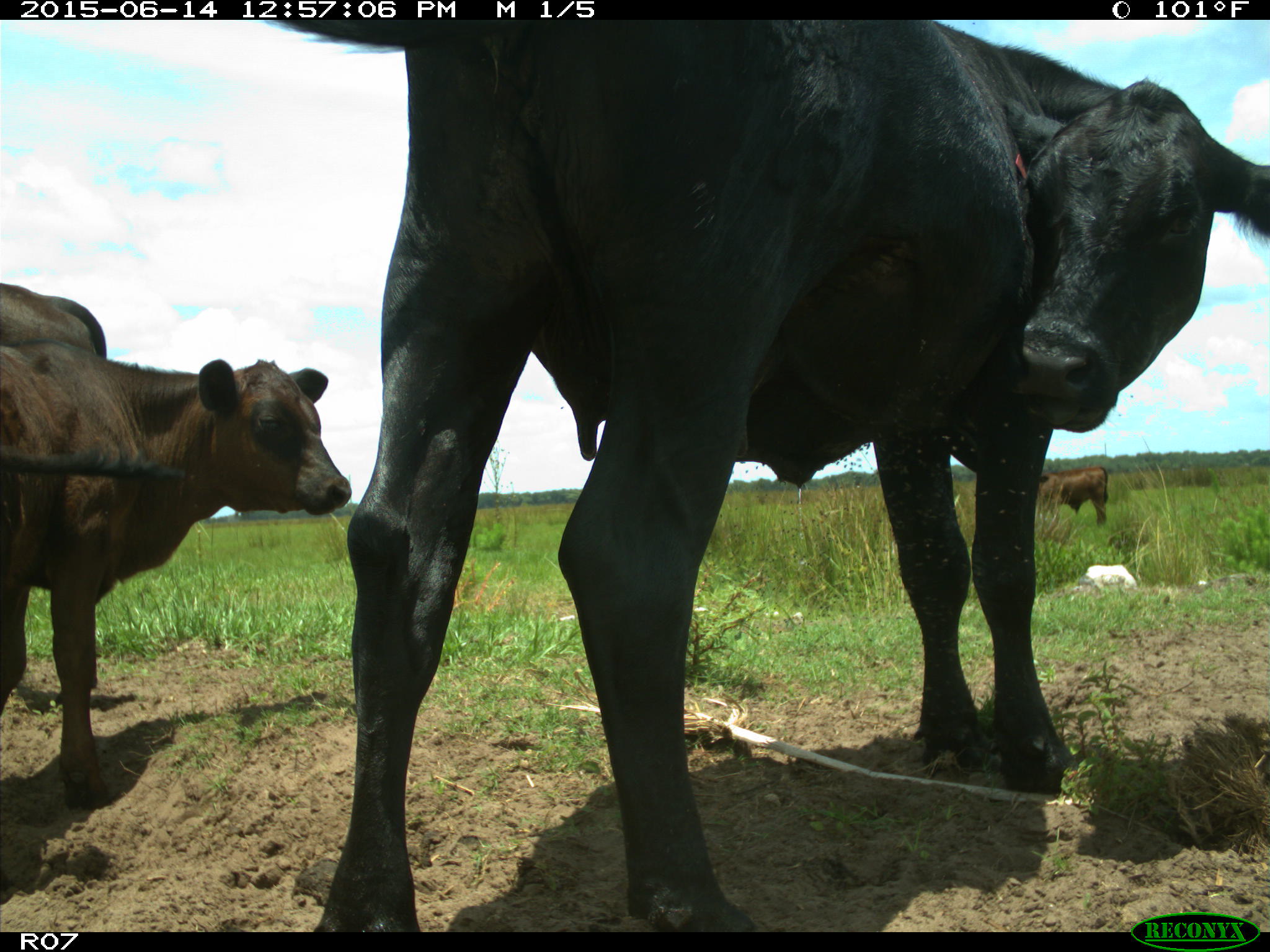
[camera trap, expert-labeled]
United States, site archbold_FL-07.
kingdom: Animalia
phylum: Chordata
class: Mammalia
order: Artiodactyla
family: Bovidae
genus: Bos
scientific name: Bos taurus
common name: domestic cow